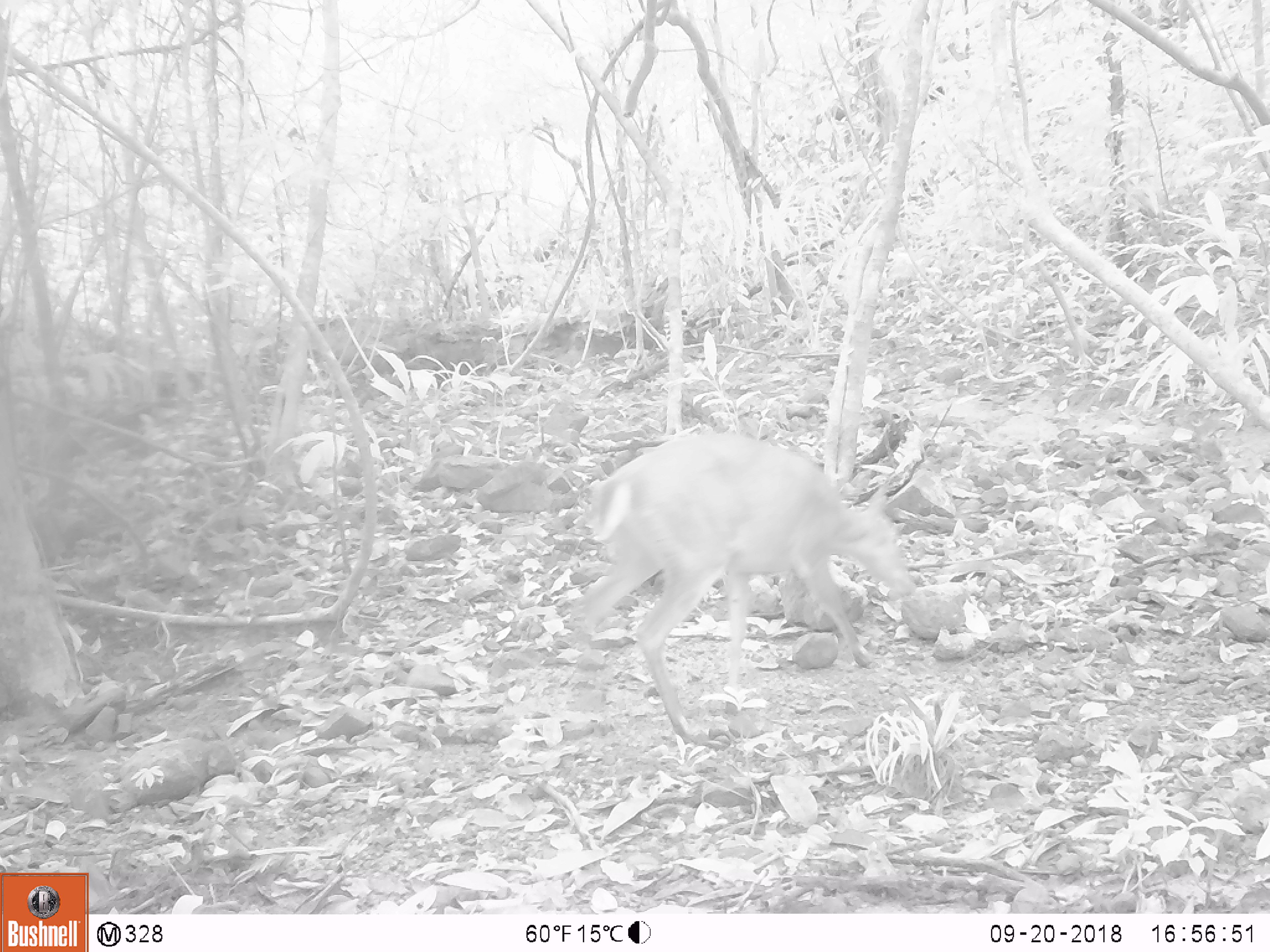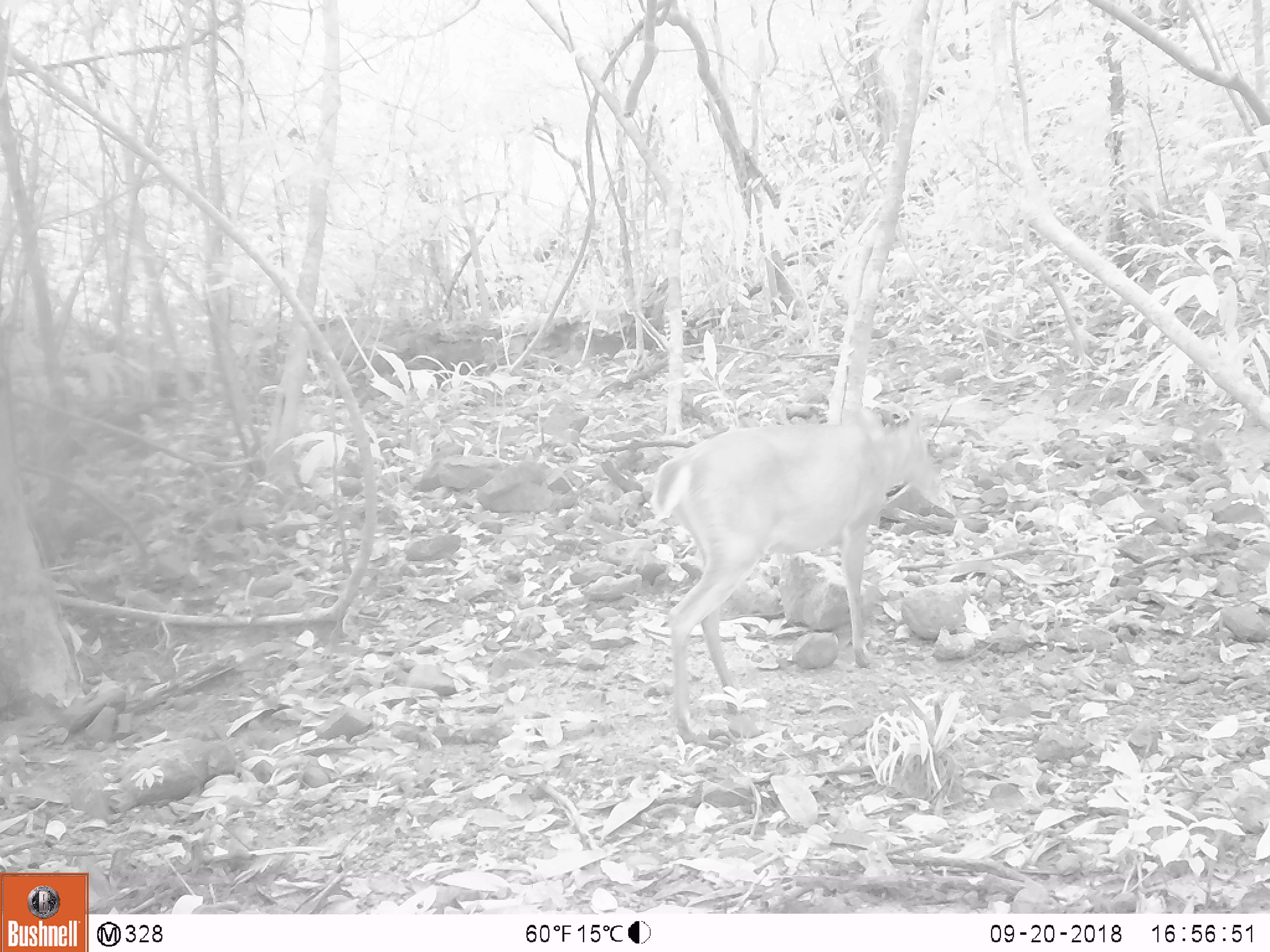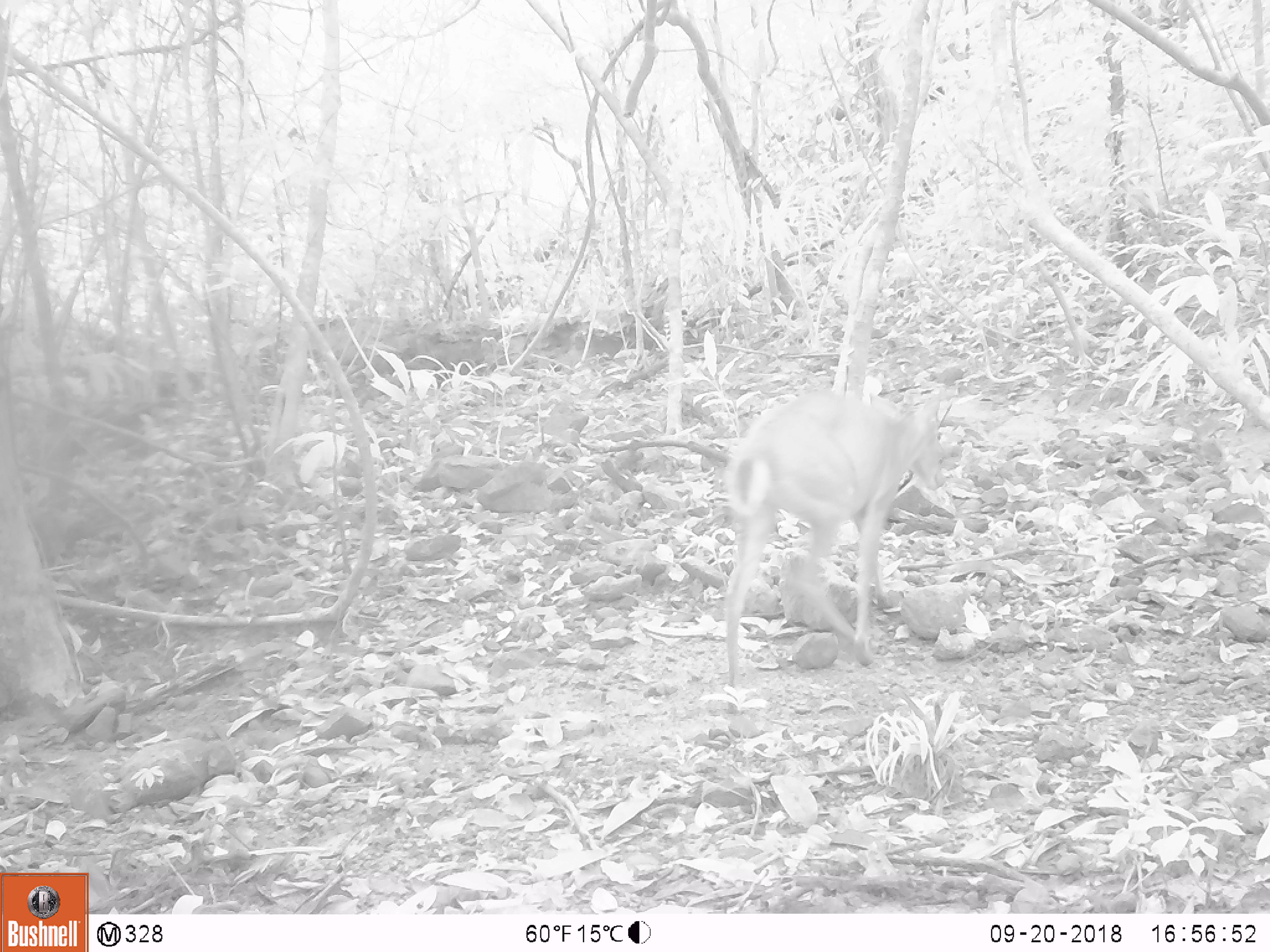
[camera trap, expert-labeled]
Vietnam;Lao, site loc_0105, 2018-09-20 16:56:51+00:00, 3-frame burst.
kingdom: Animalia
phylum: Chordata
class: Mammalia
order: Artiodactyla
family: Cervidae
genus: Muntiacus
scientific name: Muntiacus vuquangensis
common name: large-antlered muntjac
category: large antlered muntjac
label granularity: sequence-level